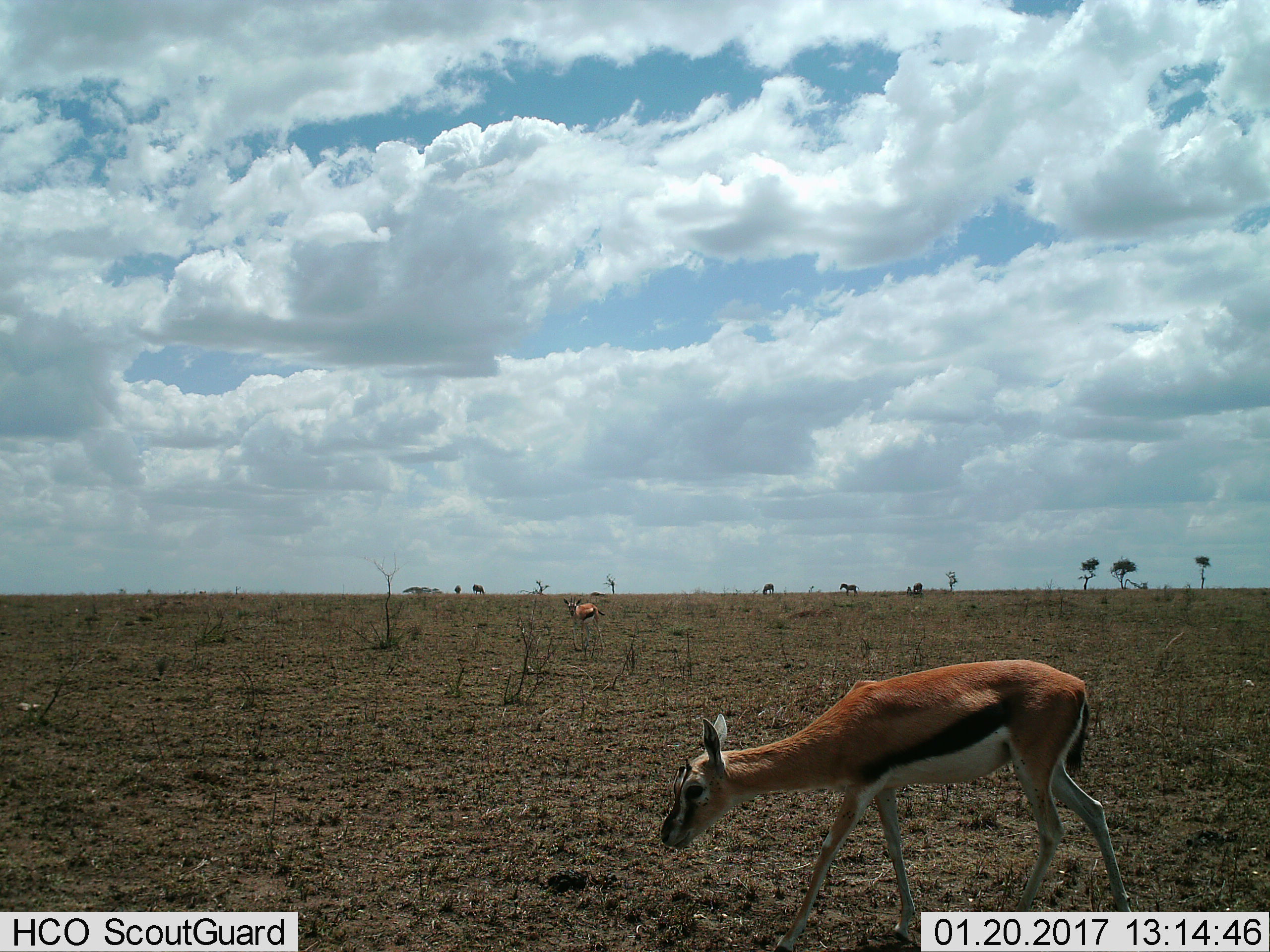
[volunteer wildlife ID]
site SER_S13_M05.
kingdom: Animalia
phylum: Chordata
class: Mammalia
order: Artiodactyla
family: Bovidae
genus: Eudorcas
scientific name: Eudorcas thomsonii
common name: thomson's gazelle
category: gazellethomsons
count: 2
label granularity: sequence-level